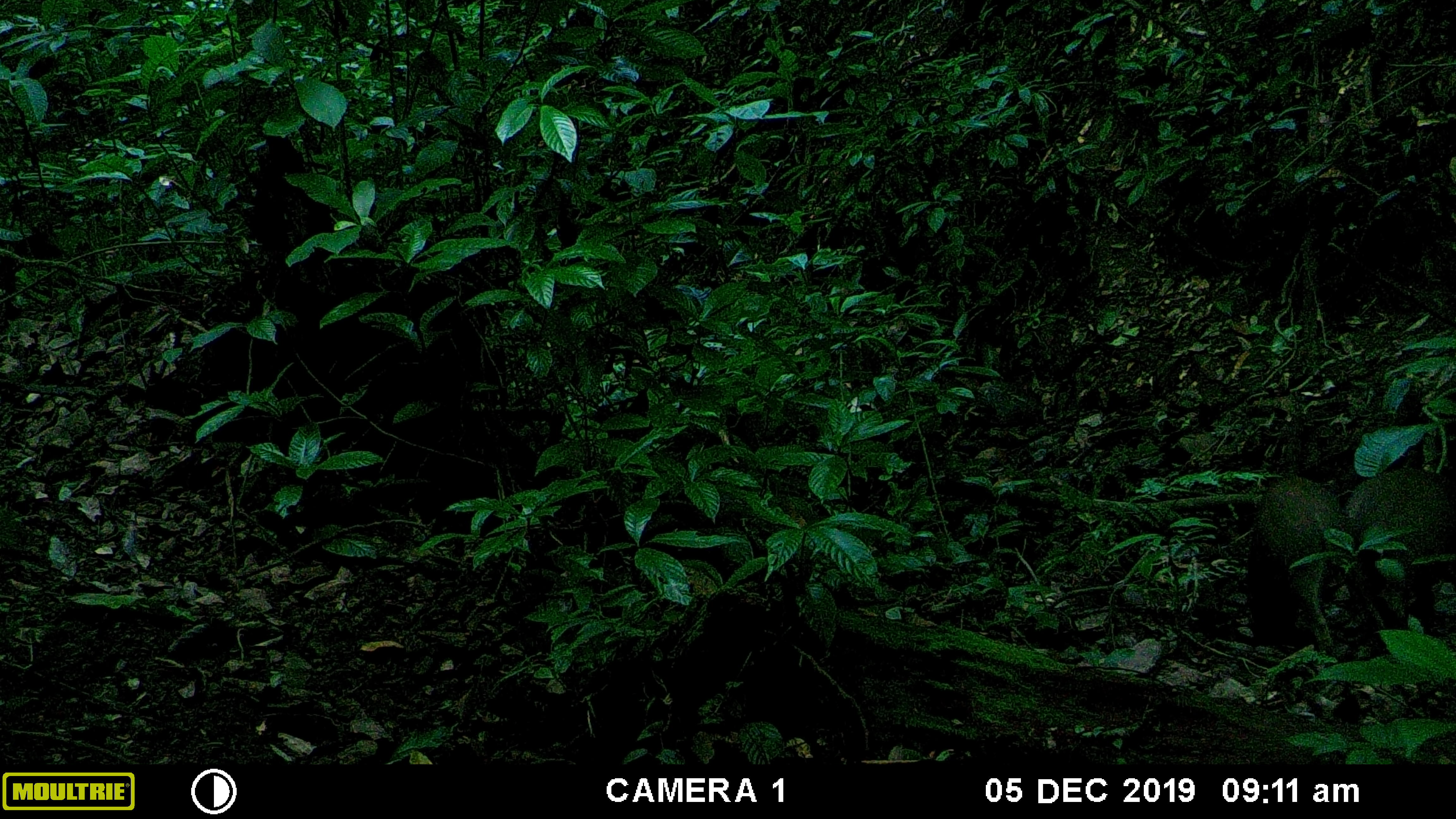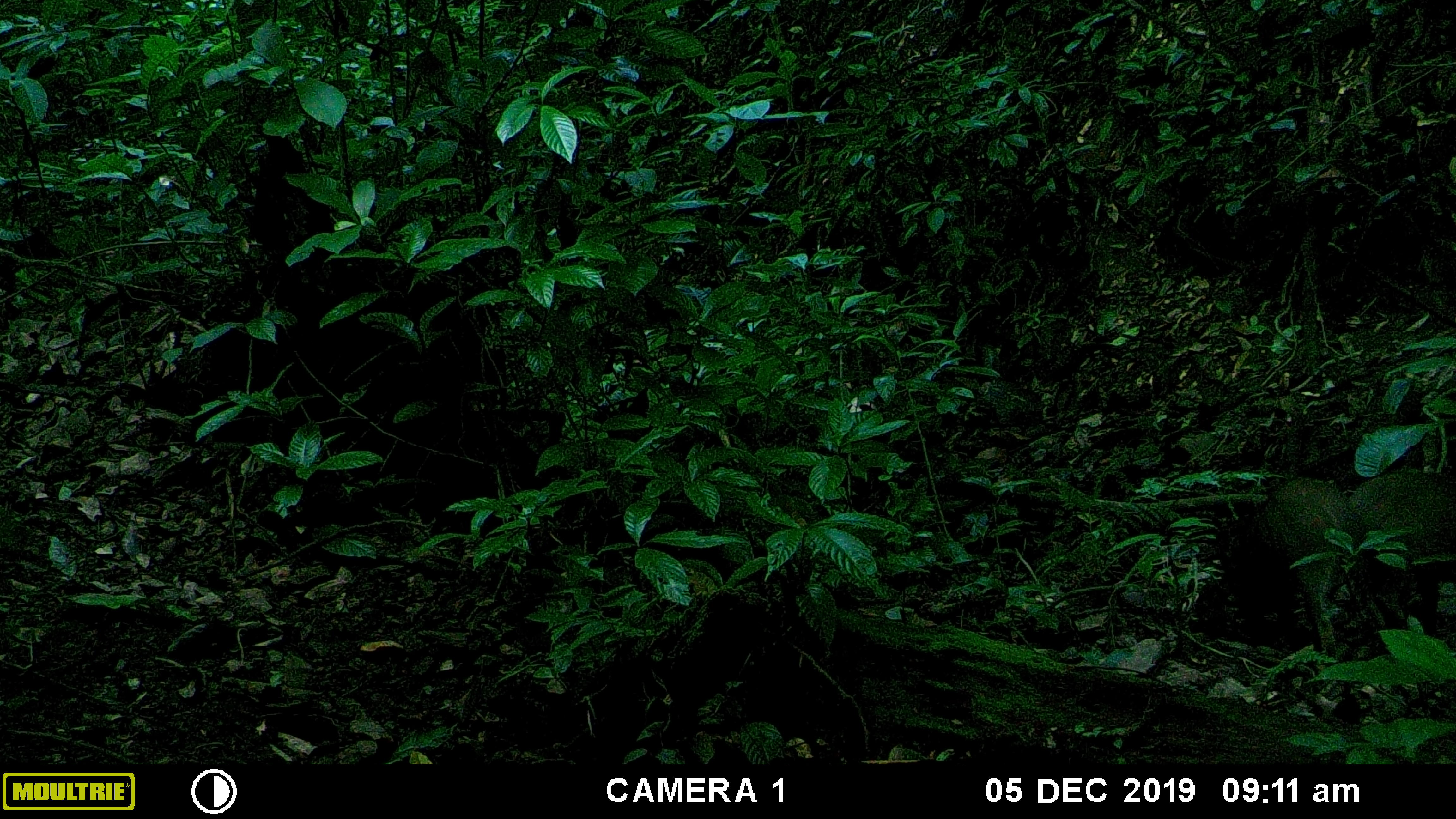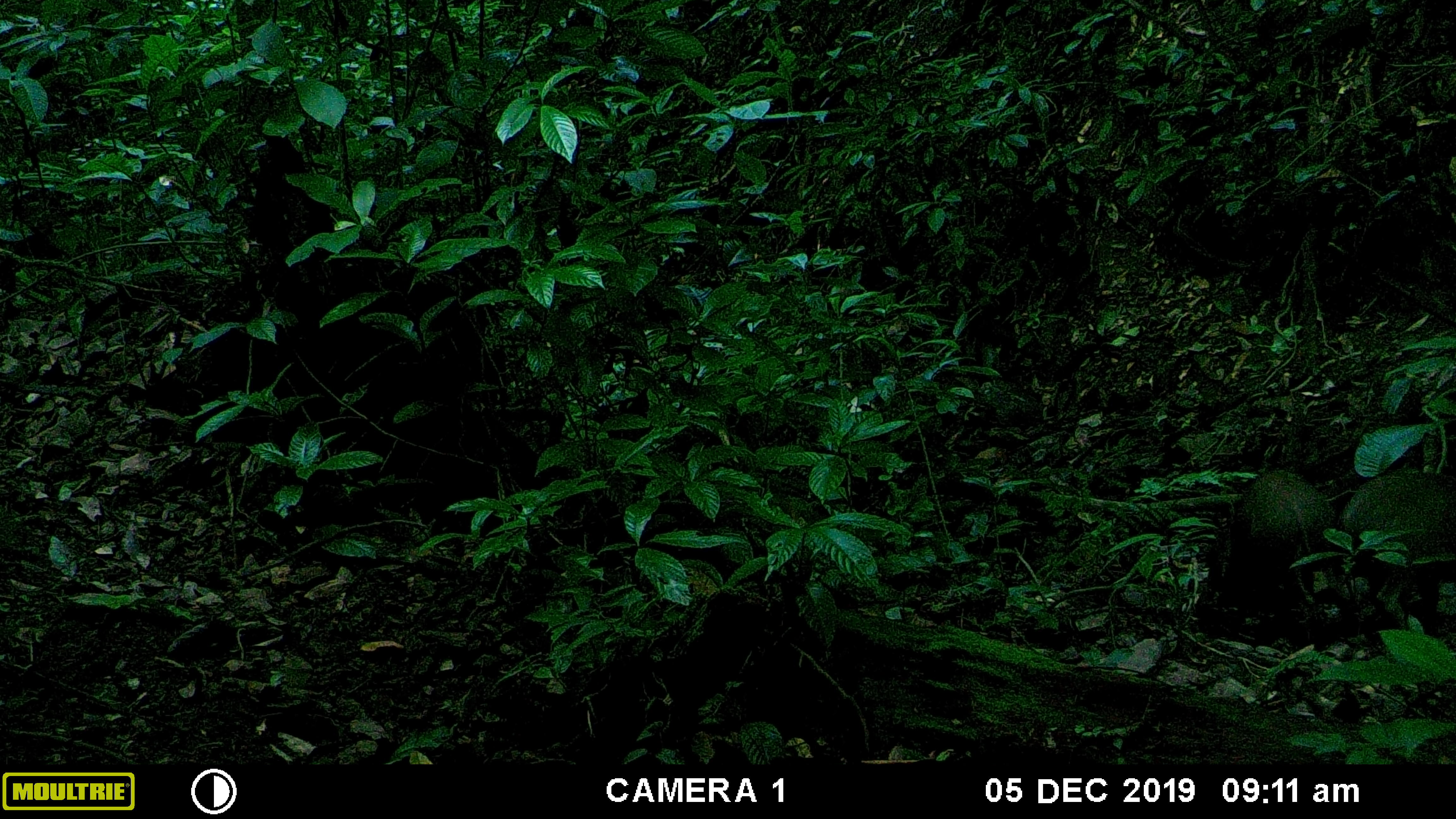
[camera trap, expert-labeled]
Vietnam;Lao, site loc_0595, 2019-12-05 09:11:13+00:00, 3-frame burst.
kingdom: Animalia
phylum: Chordata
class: Mammalia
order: Artiodactyla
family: Suidae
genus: Sus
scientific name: Sus scrofa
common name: eurasian wild pig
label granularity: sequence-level